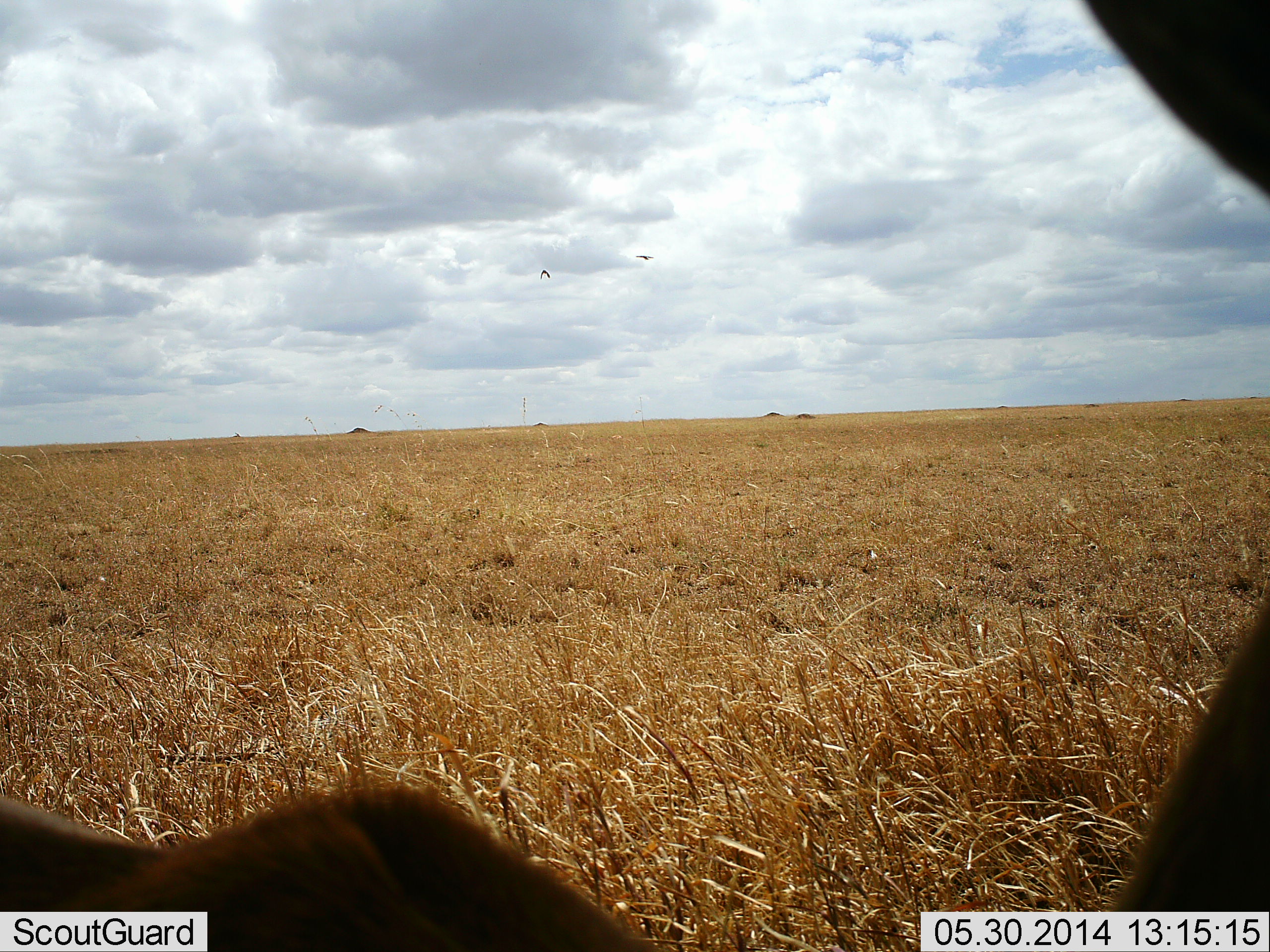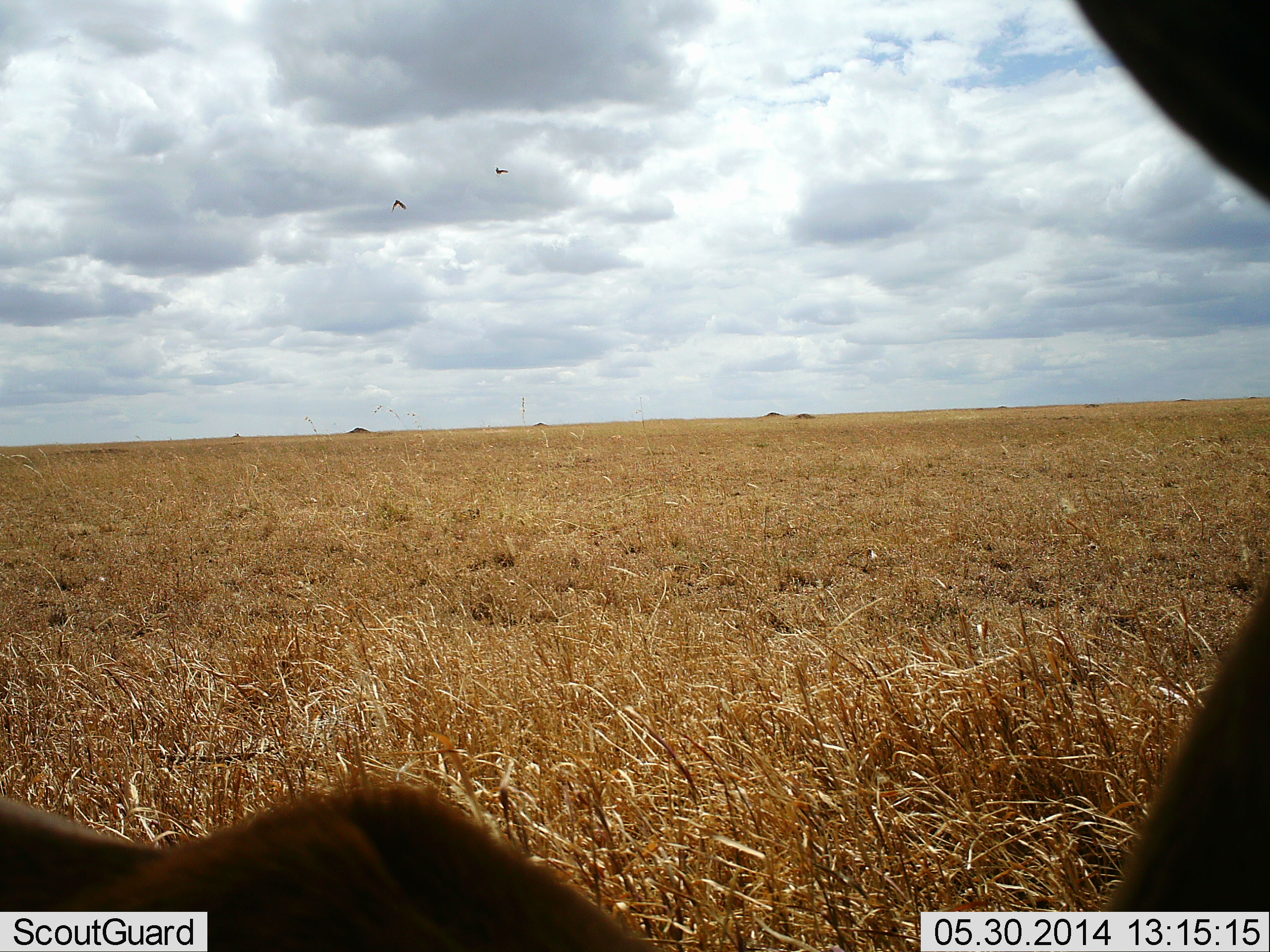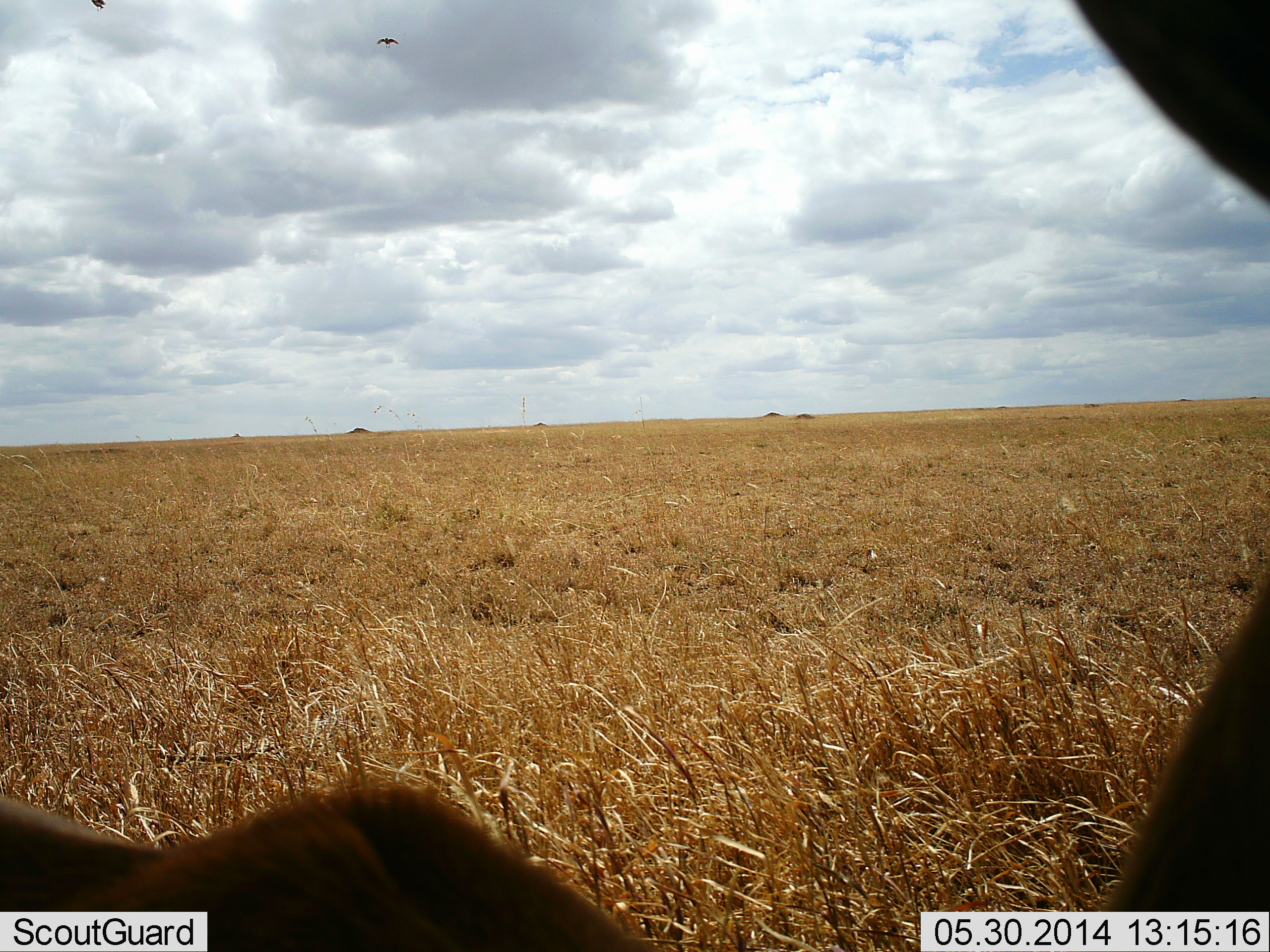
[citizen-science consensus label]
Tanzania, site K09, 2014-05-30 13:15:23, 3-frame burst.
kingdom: Animalia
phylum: Chordata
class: Mammalia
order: Artiodactyla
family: Bovidae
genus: Eudorcas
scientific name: Eudorcas thomsonii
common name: thomson's gazelle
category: gazellethomsons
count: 1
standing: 80%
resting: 20%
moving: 0%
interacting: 0%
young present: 0%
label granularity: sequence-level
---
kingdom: Animalia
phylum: Chordata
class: Aves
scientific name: Aves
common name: bird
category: otherbird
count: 2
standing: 0%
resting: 0%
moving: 100%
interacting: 5%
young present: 0%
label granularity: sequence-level